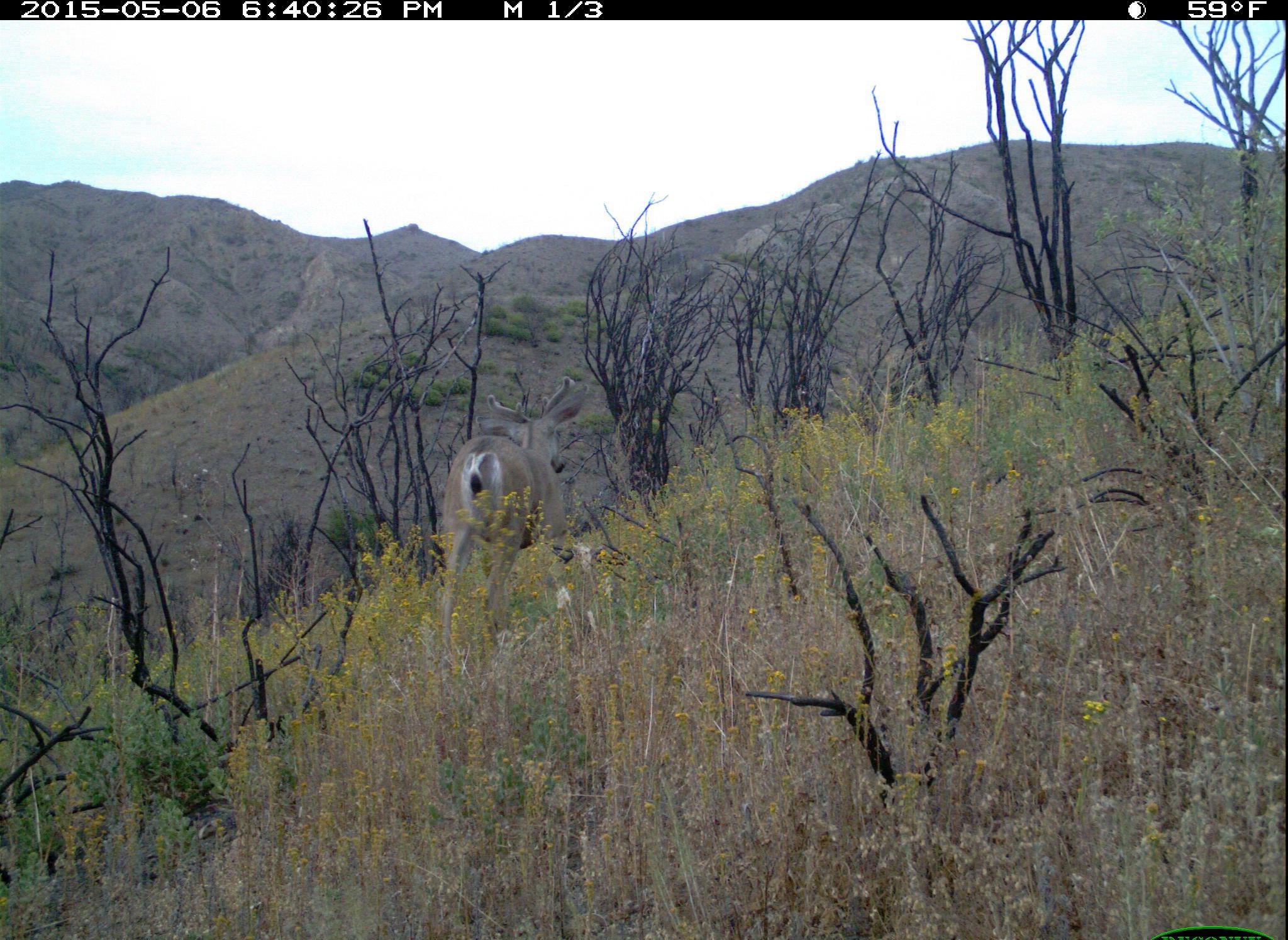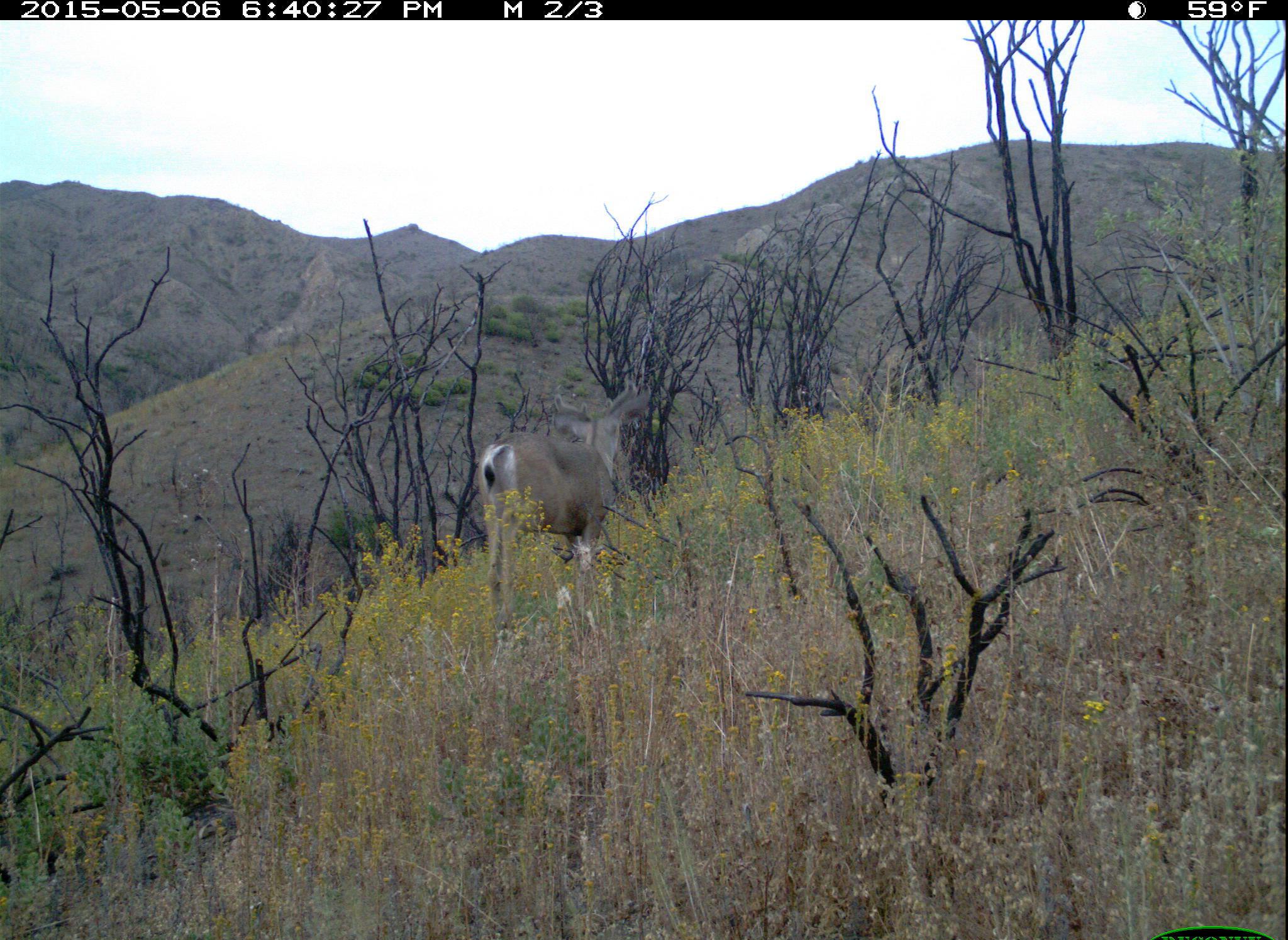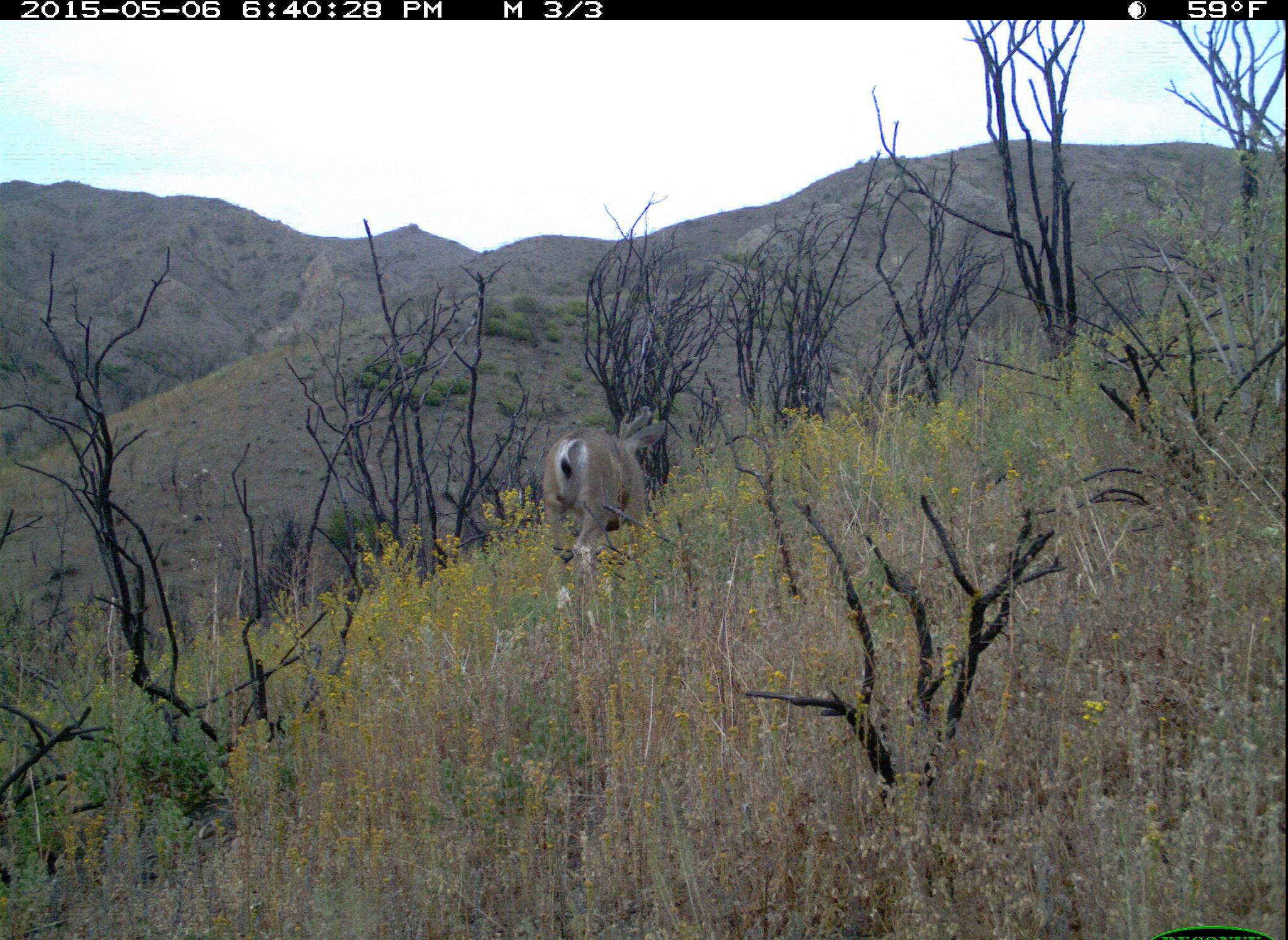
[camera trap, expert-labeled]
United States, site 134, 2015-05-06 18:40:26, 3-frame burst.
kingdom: Animalia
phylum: Chordata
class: Mammalia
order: Artiodactyla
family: Cervidae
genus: Odocoileus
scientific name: Odocoileus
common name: deer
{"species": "deer (Odocoileus)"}